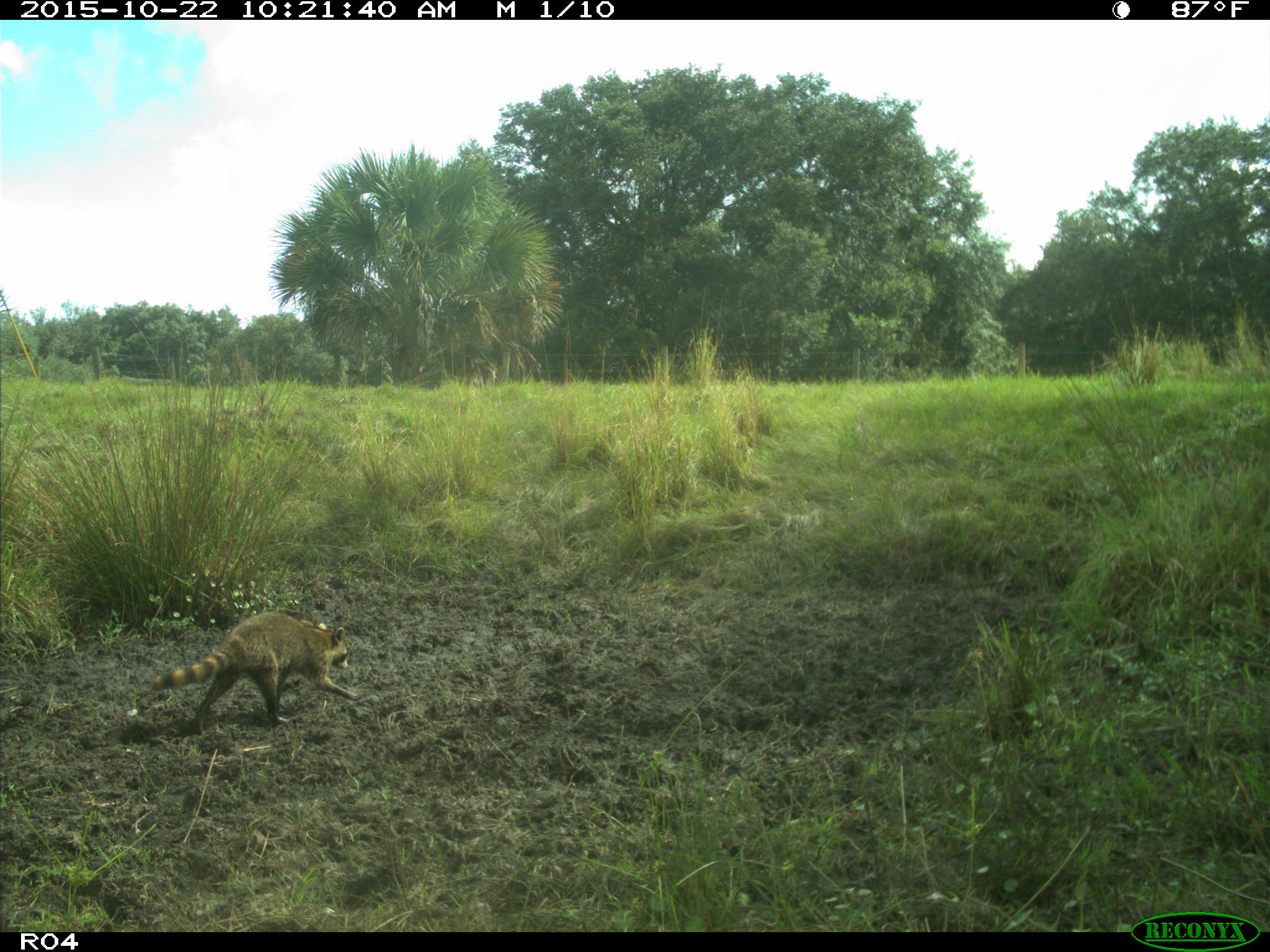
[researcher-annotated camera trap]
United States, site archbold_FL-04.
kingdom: Animalia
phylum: Chordata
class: Mammalia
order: Carnivora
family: Procyonidae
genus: Procyon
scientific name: Procyon lotor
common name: common raccoon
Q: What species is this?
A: Procyon lotor (common raccoon).